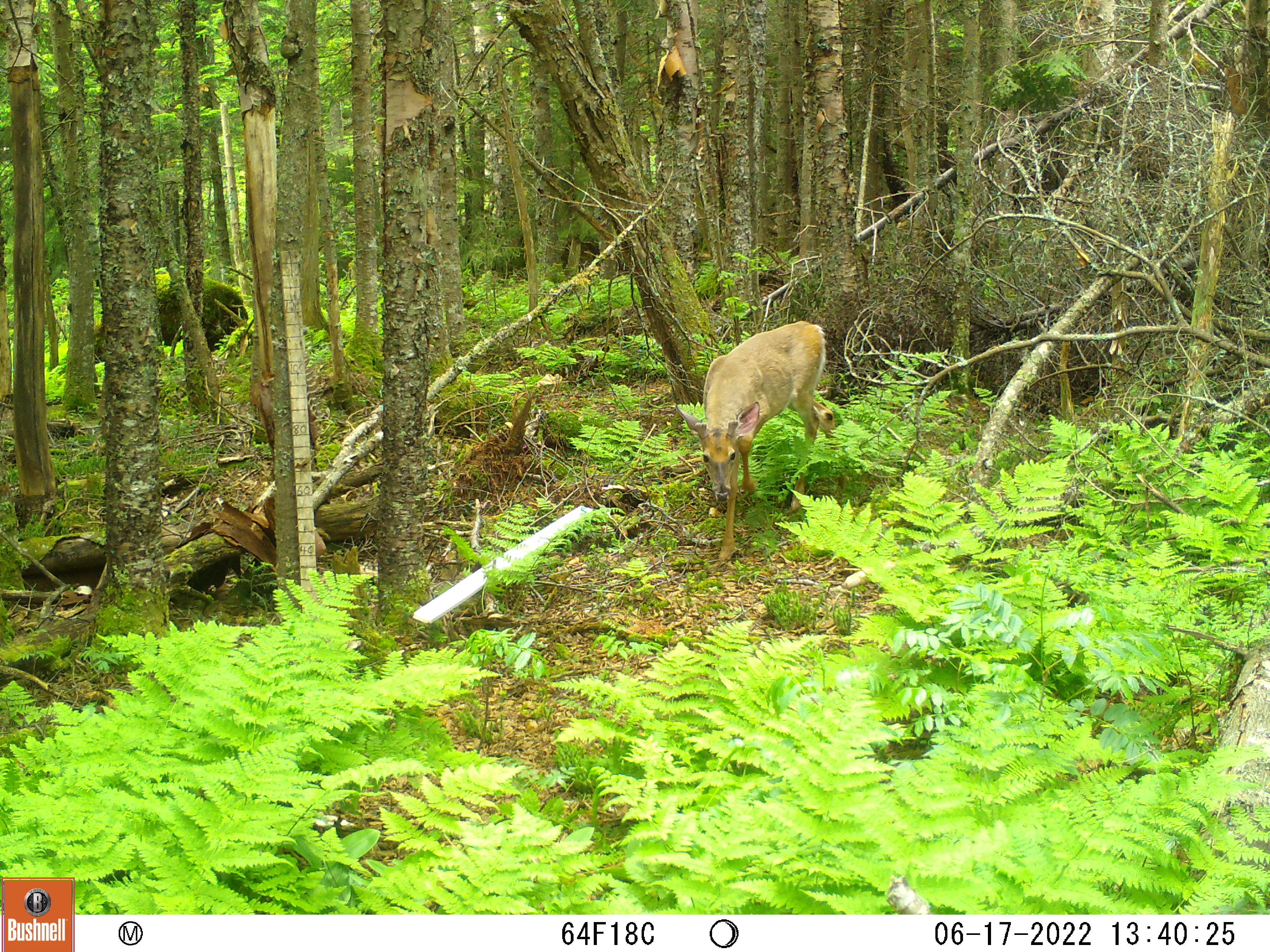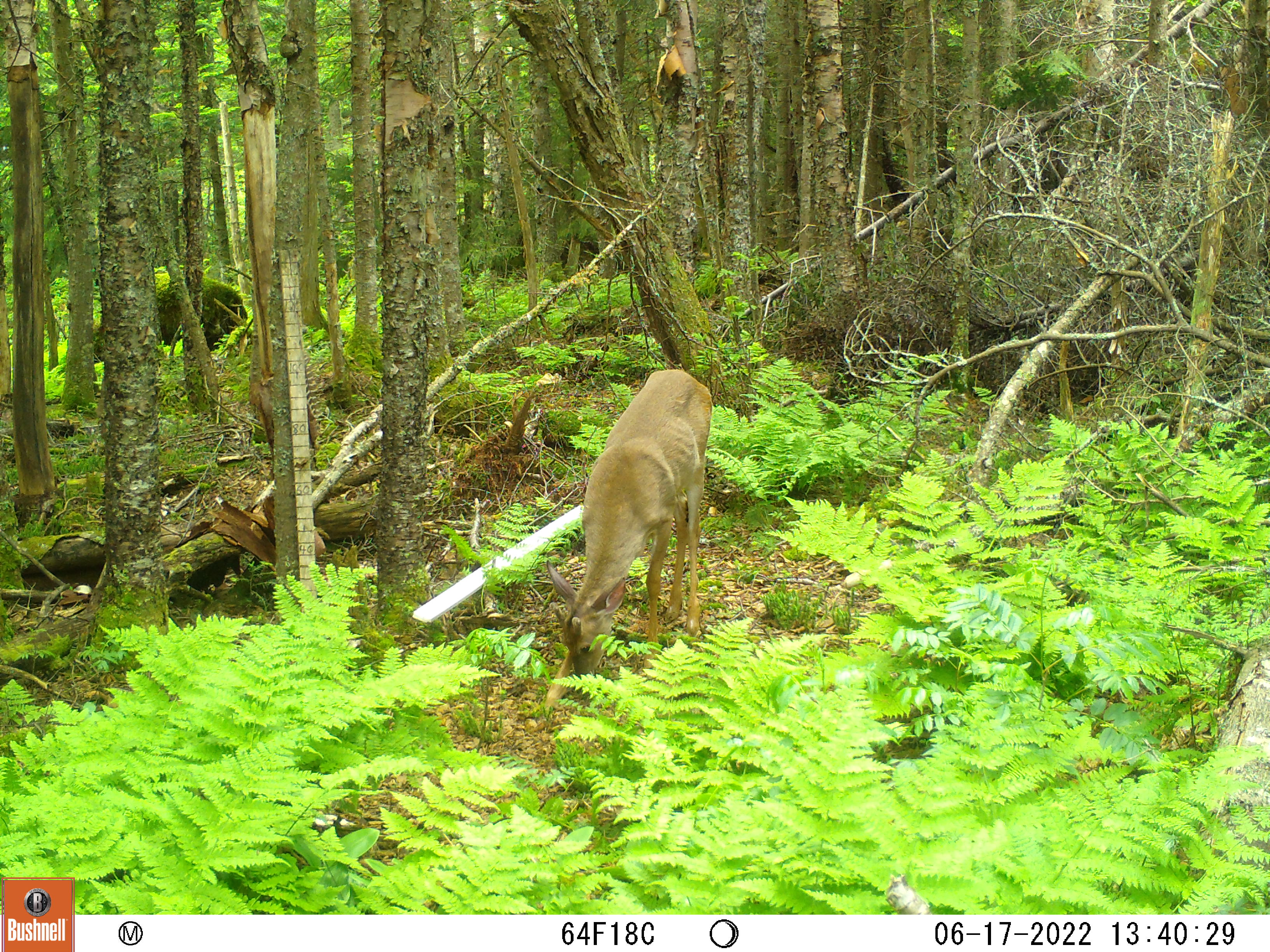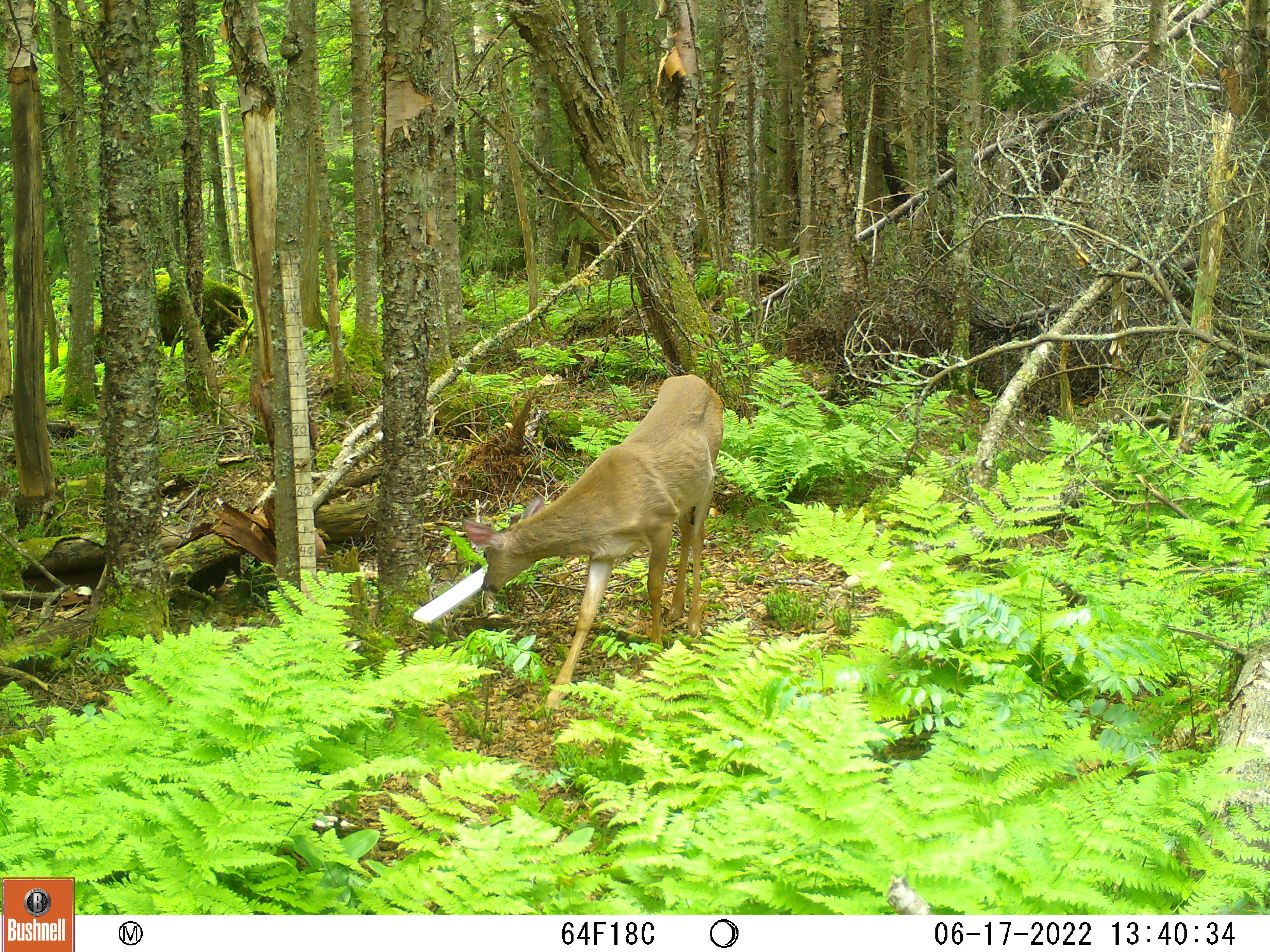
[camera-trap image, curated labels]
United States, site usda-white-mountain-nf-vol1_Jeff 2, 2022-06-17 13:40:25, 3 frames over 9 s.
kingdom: Animalia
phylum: Chordata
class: Mammalia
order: Artiodactyla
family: Cervidae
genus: Odocoileus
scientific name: Odocoileus virginianus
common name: white-tailed deer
White-tailed deer (Odocoileus virginianus).